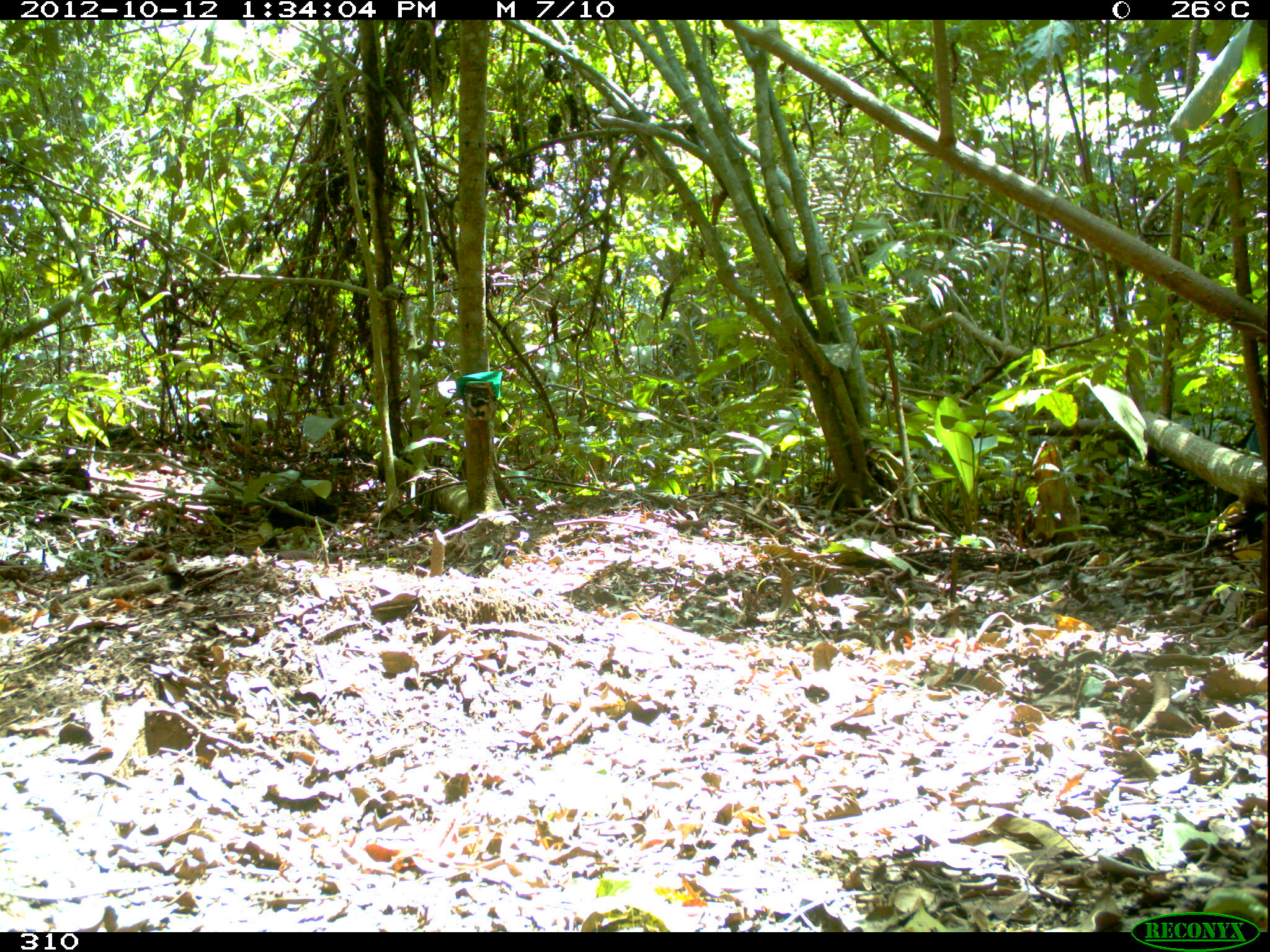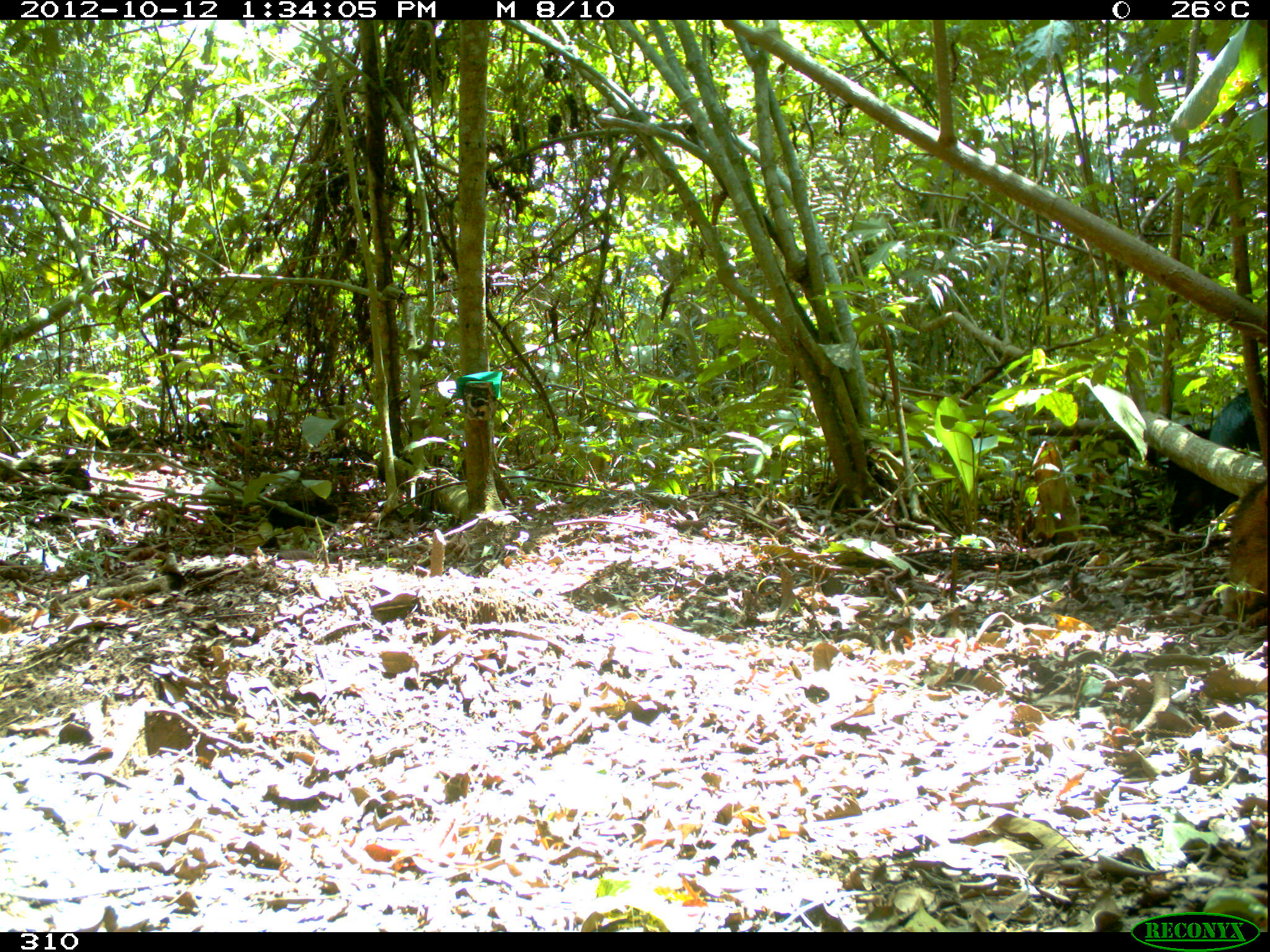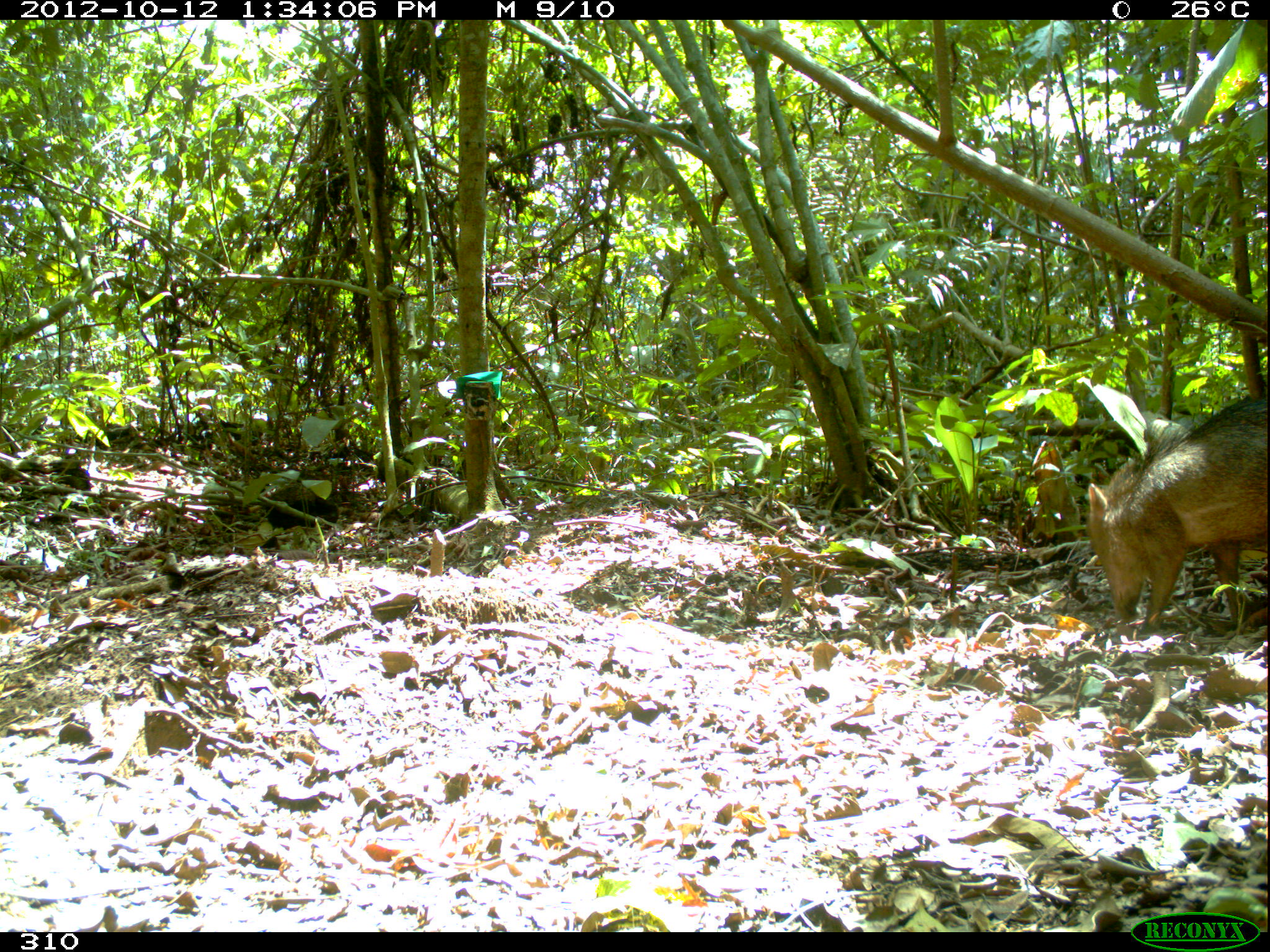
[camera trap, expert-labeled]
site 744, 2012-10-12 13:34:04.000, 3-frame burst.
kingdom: Animalia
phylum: Chordata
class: Mammalia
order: Artiodactyla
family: Tayassuidae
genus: Tayassu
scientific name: Tayassu pecari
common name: white-lipped peccary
Tayassu pecari (white-lipped peccary).